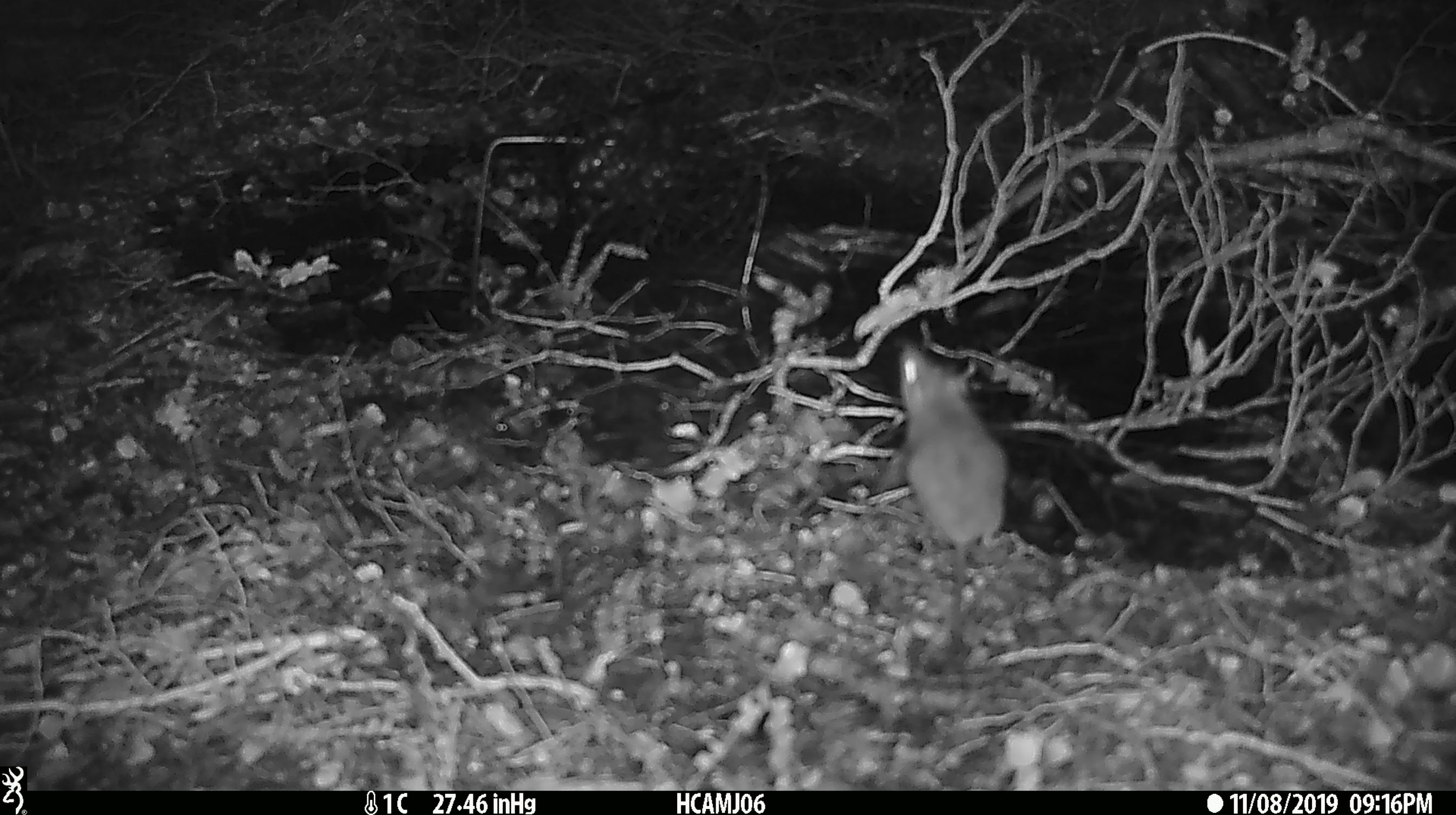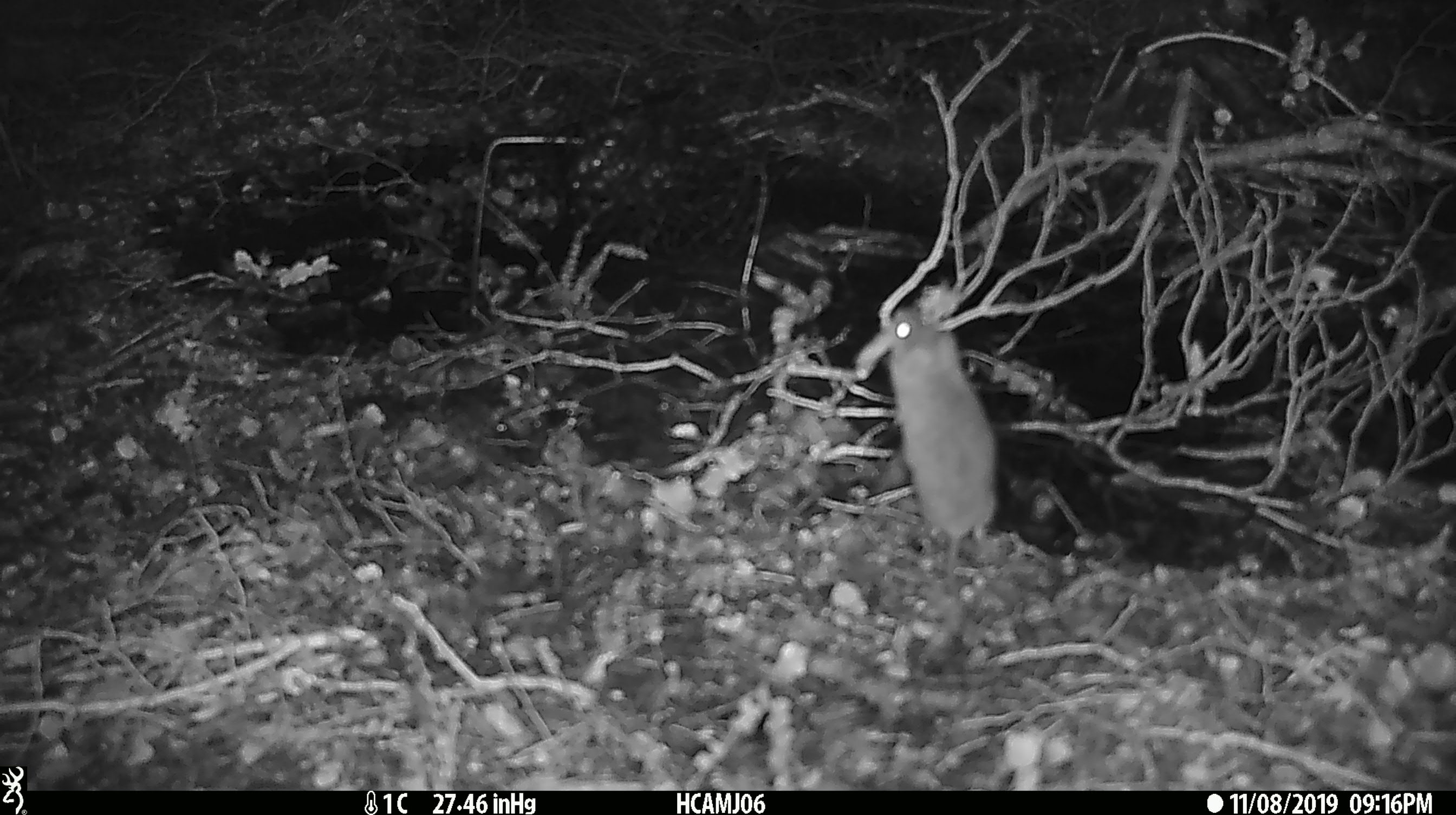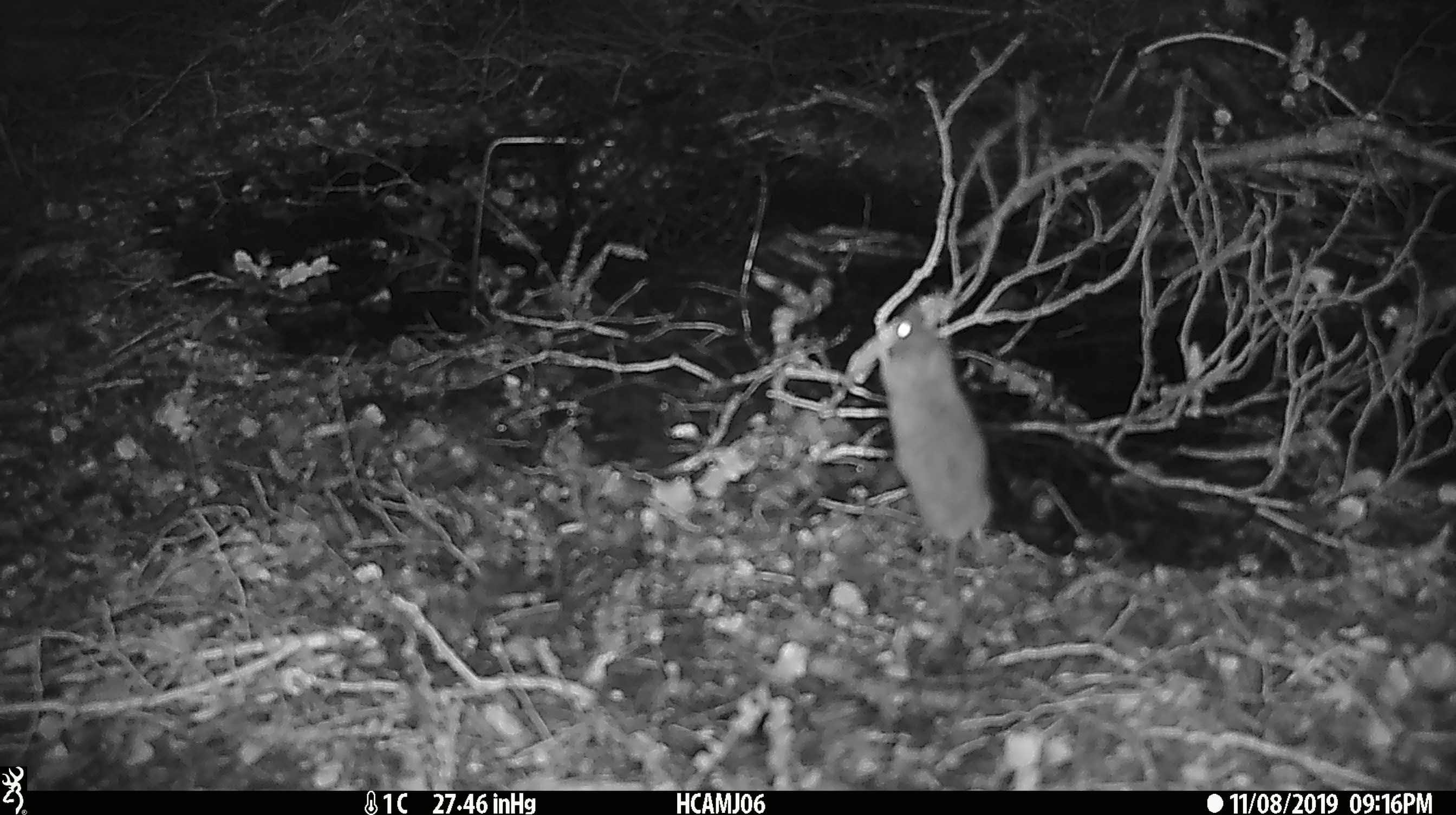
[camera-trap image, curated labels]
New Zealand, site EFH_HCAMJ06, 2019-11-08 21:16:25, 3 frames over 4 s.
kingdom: Animalia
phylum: Chordata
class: Mammalia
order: Rodentia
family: Muridae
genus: Mus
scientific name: Mus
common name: mouse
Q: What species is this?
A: Mouse (Mus).